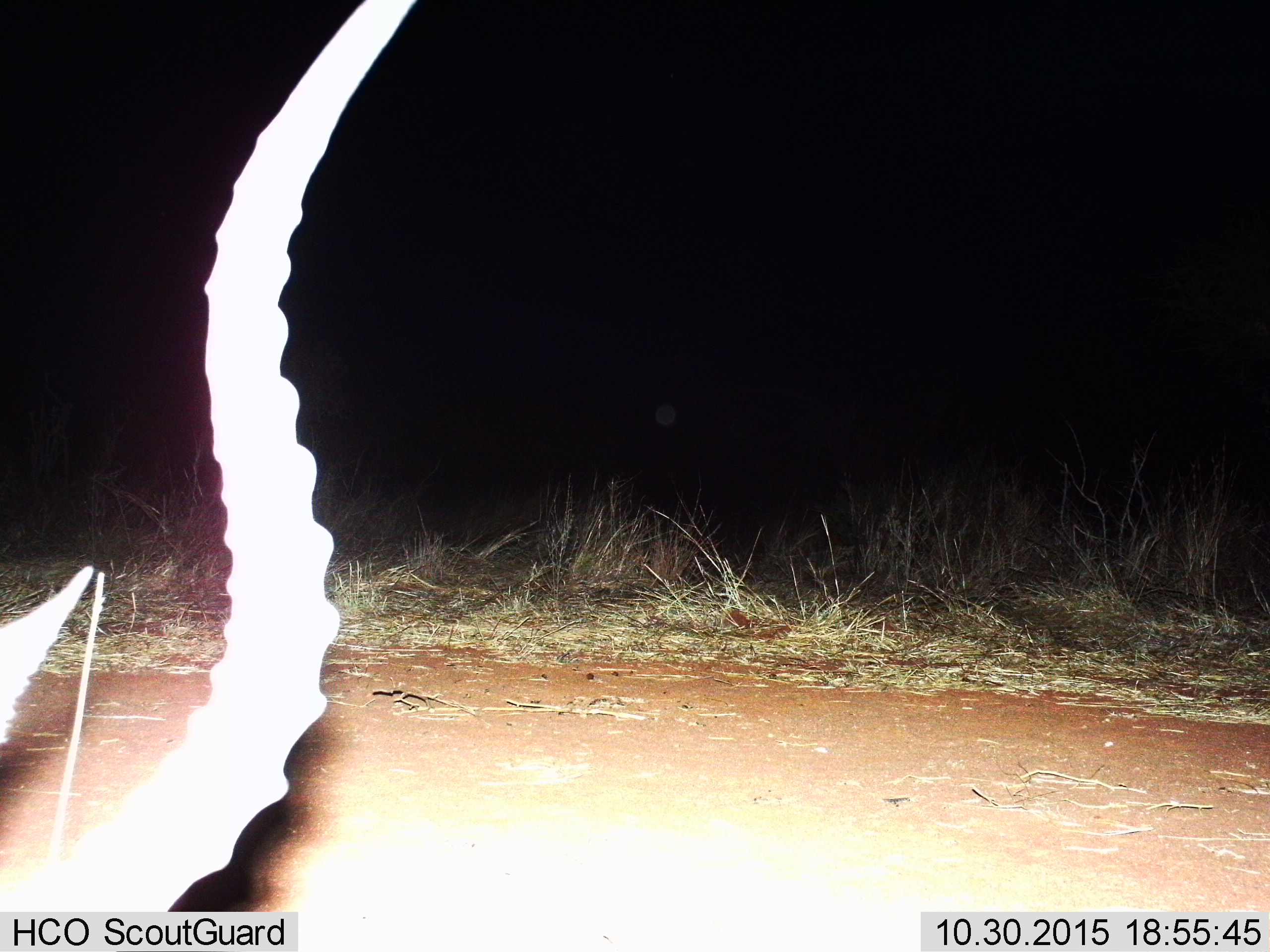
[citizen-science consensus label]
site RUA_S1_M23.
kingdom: Animalia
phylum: Chordata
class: Mammalia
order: Artiodactyla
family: Bovidae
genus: Aepyceros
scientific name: Aepyceros melampus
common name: impala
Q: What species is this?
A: Impala (Aepyceros melampus).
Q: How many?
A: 1.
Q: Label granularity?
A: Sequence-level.